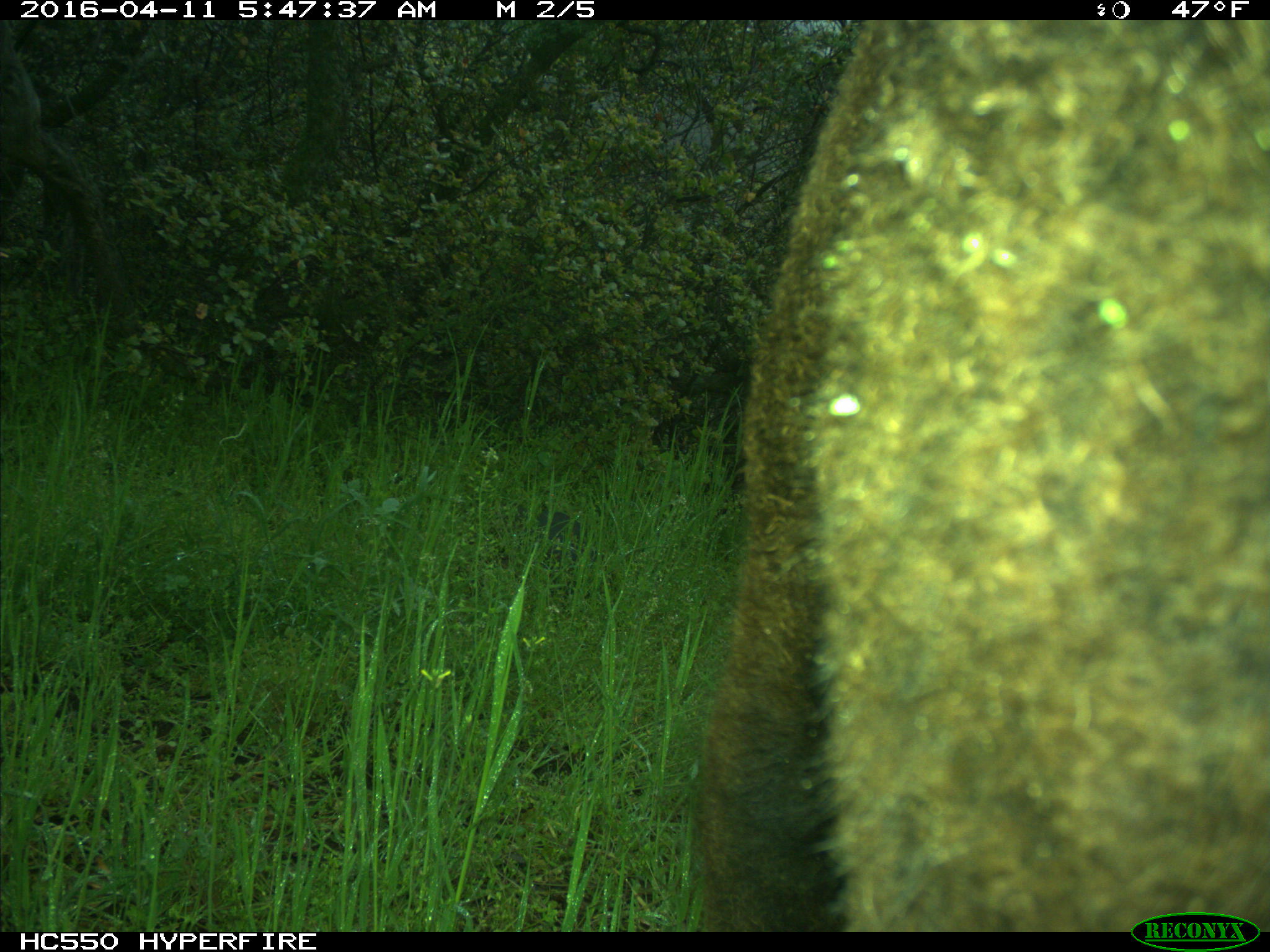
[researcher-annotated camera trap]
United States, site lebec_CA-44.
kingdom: Animalia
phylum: Chordata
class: Mammalia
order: Artiodactyla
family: Bovidae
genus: Bos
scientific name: Bos taurus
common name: domestic cow